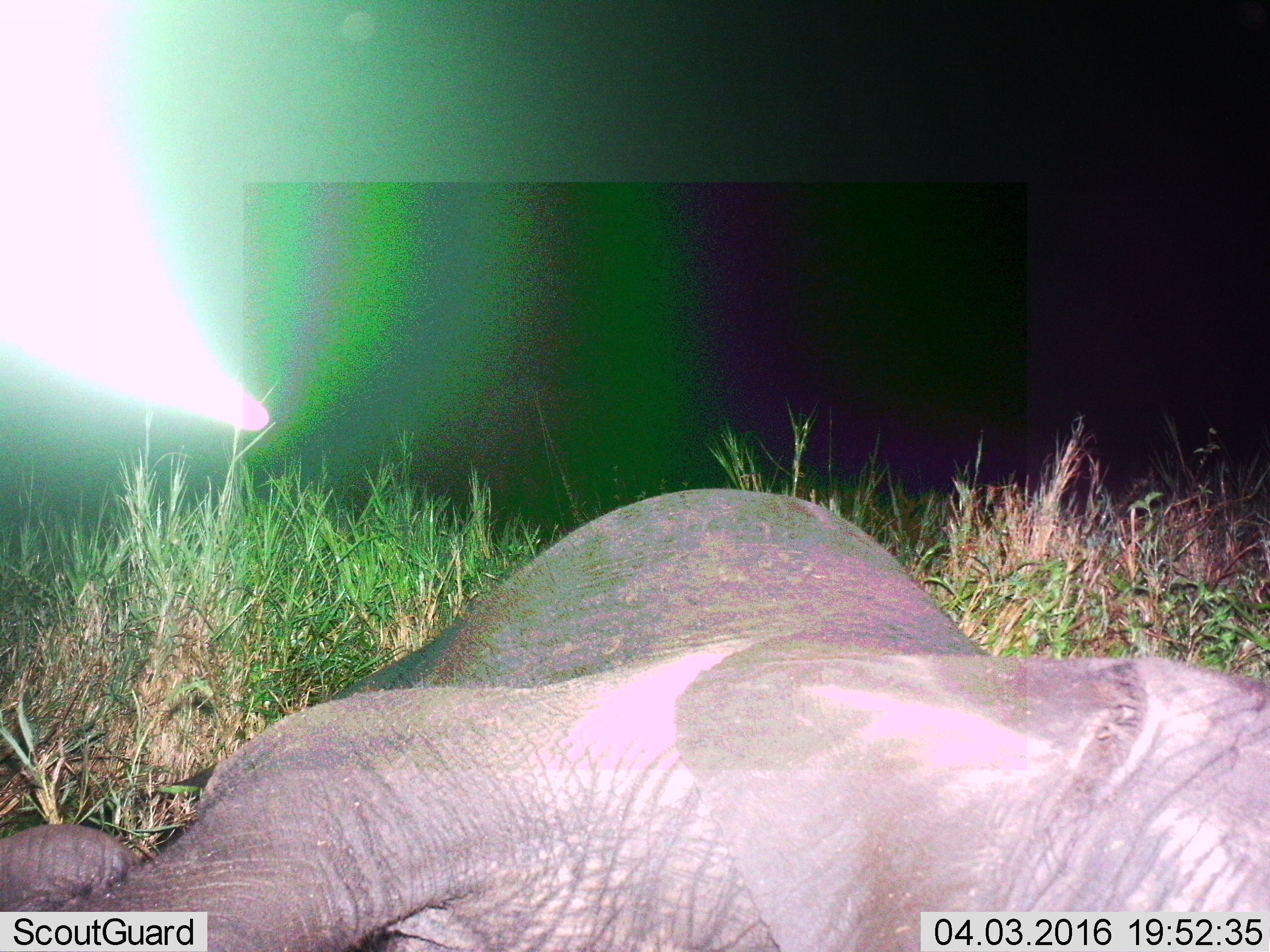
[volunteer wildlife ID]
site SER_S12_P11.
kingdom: Animalia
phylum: Chordata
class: Mammalia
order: Proboscidea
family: Elephantidae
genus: Loxodonta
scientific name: Loxodonta africana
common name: african bush elephant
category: elephant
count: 2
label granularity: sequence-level